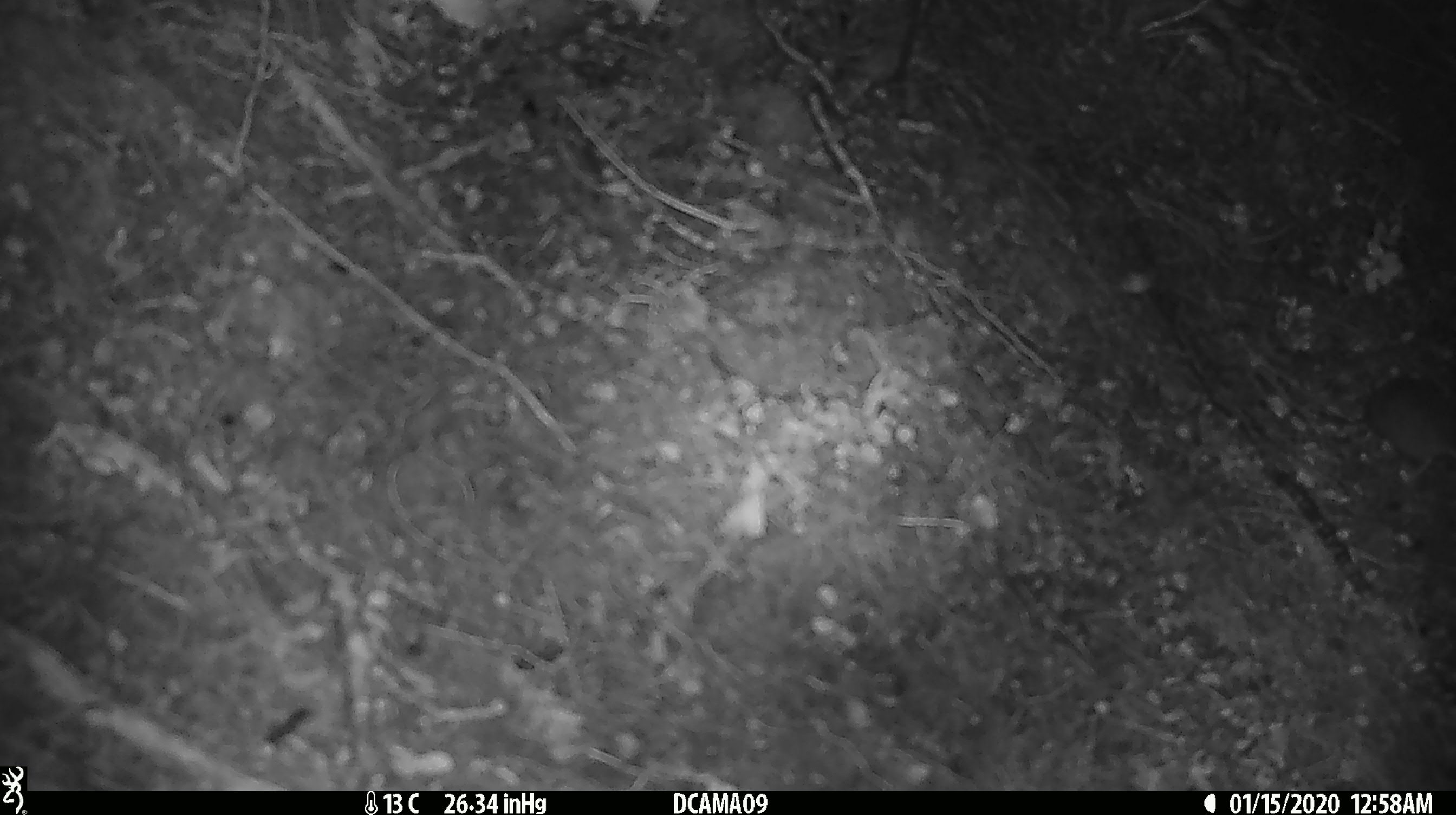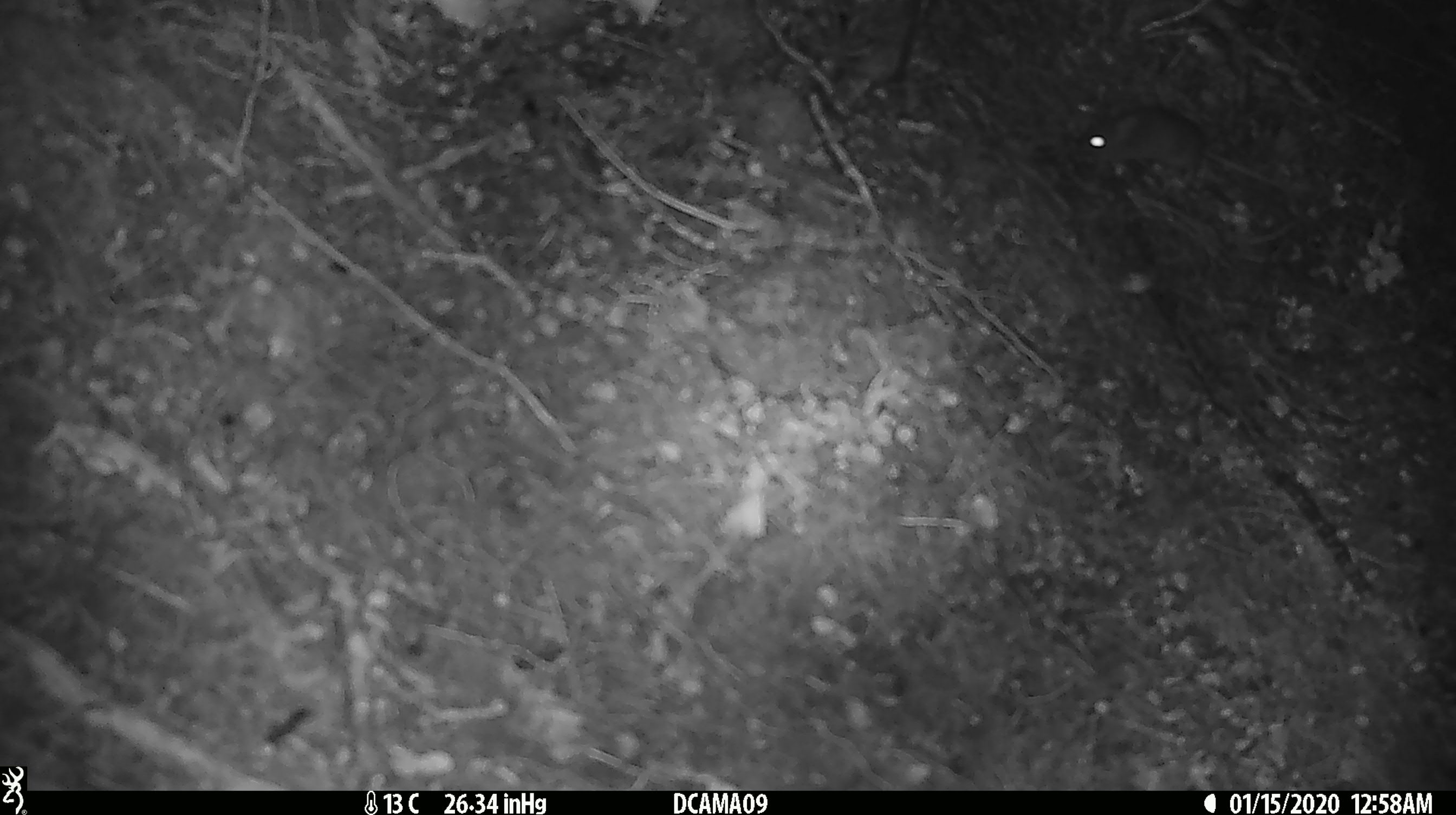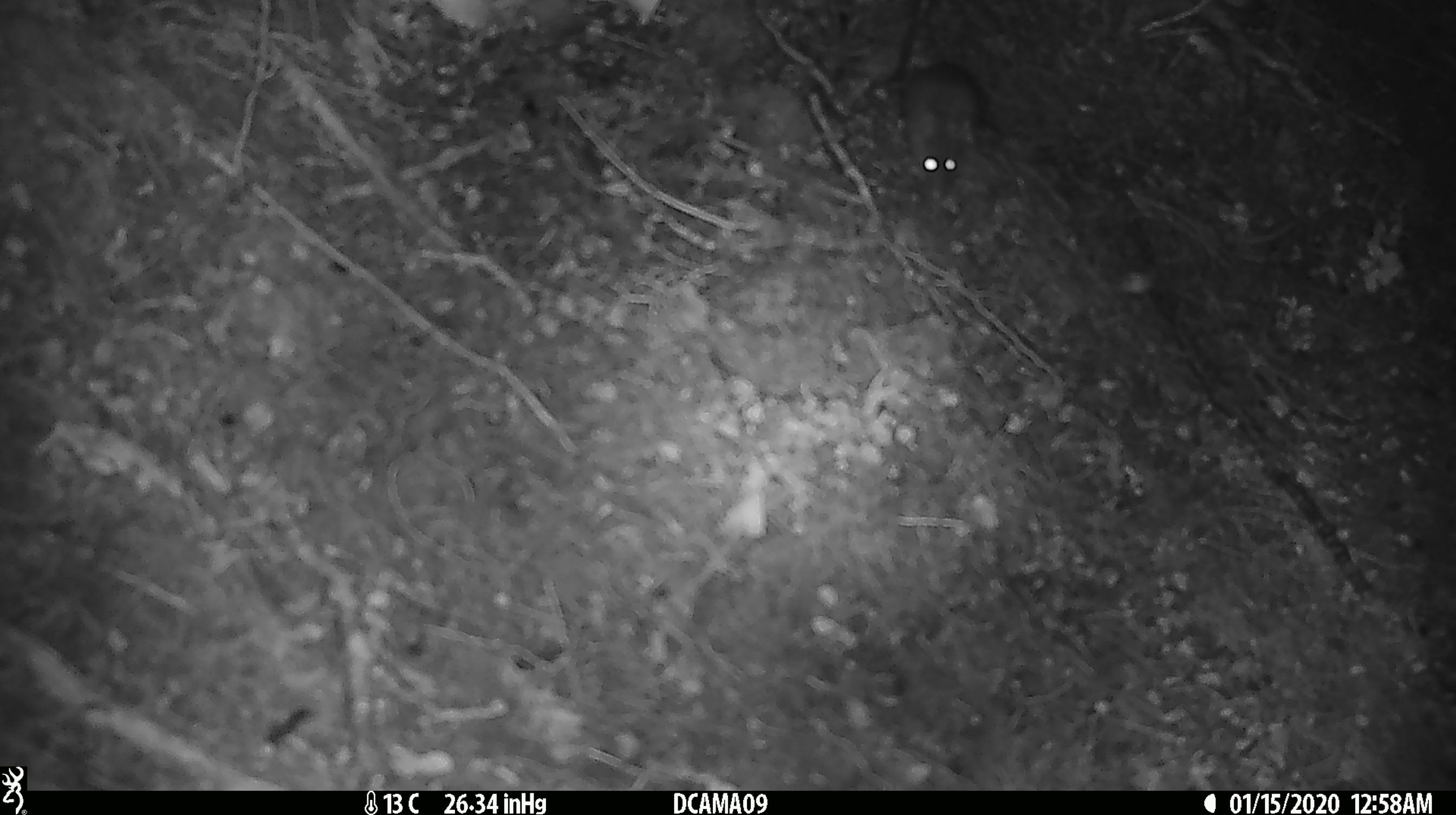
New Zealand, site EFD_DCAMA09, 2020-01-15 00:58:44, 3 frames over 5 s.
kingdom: Animalia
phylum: Chordata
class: Mammalia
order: Rodentia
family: Muridae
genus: Mus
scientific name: Mus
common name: mouse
Mouse (Mus).